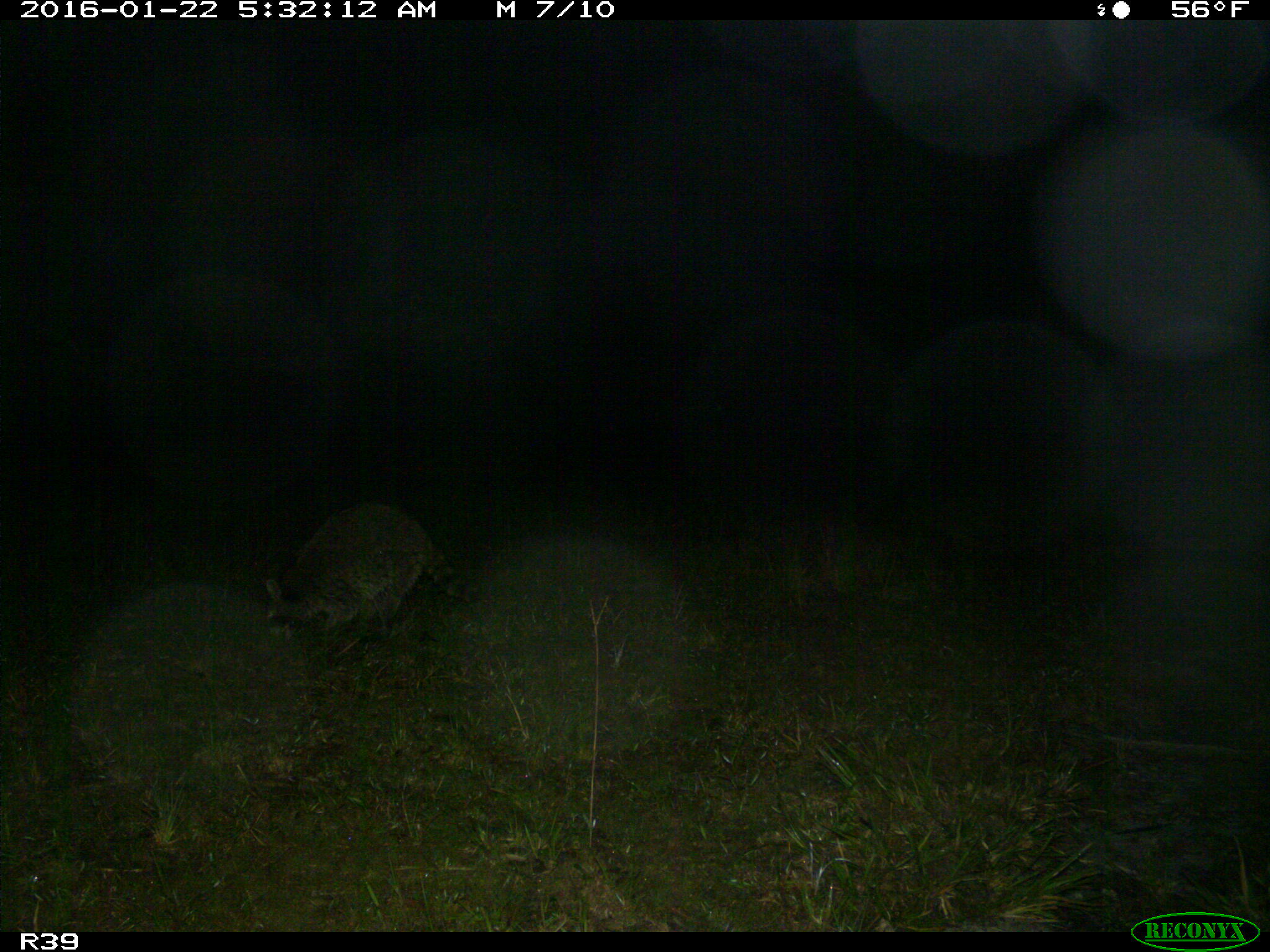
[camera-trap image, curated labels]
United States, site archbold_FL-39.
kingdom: Animalia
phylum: Chordata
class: Mammalia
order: Carnivora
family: Procyonidae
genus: Procyon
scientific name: Procyon lotor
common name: common raccoon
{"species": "Procyon lotor (common raccoon)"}